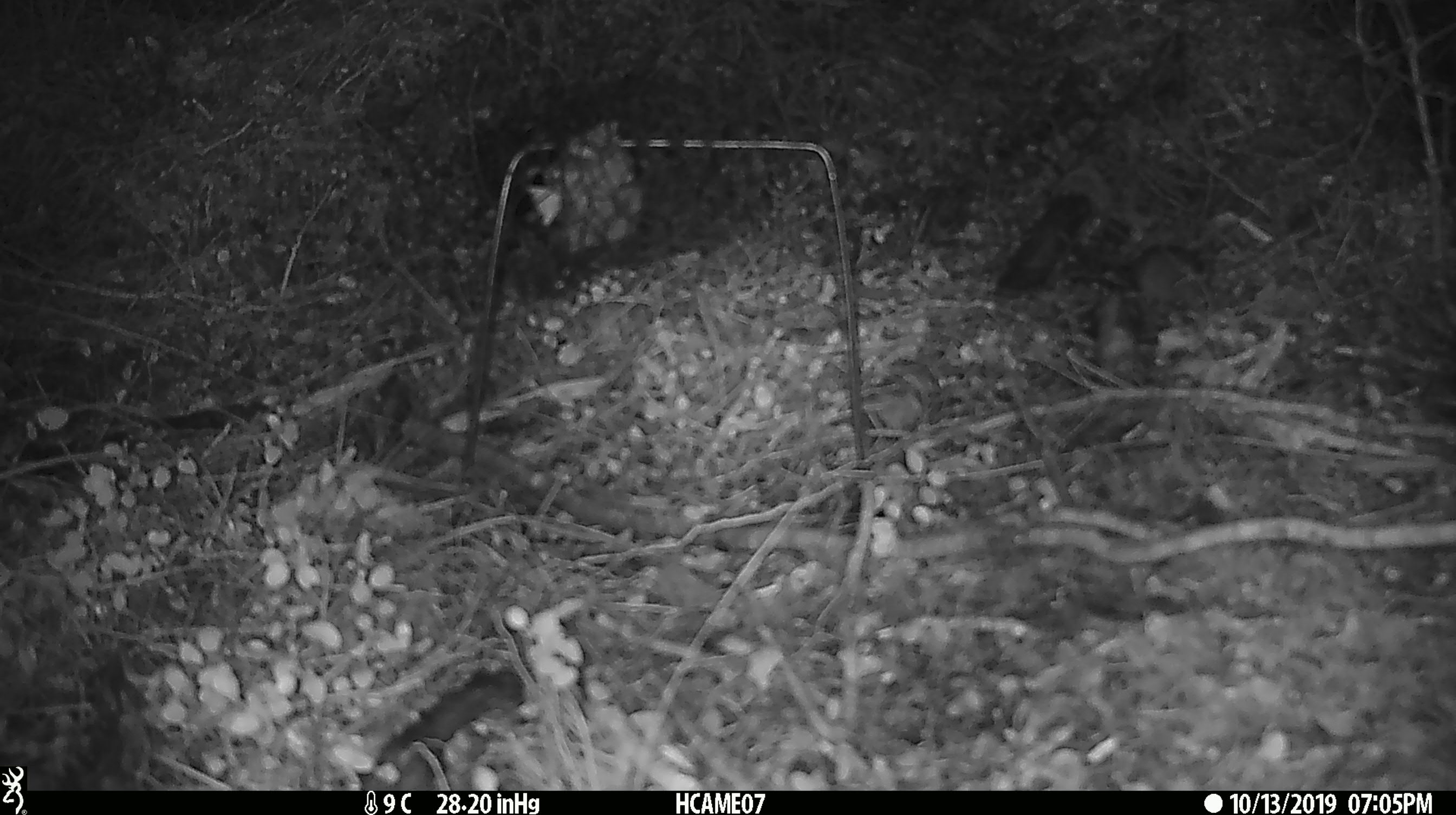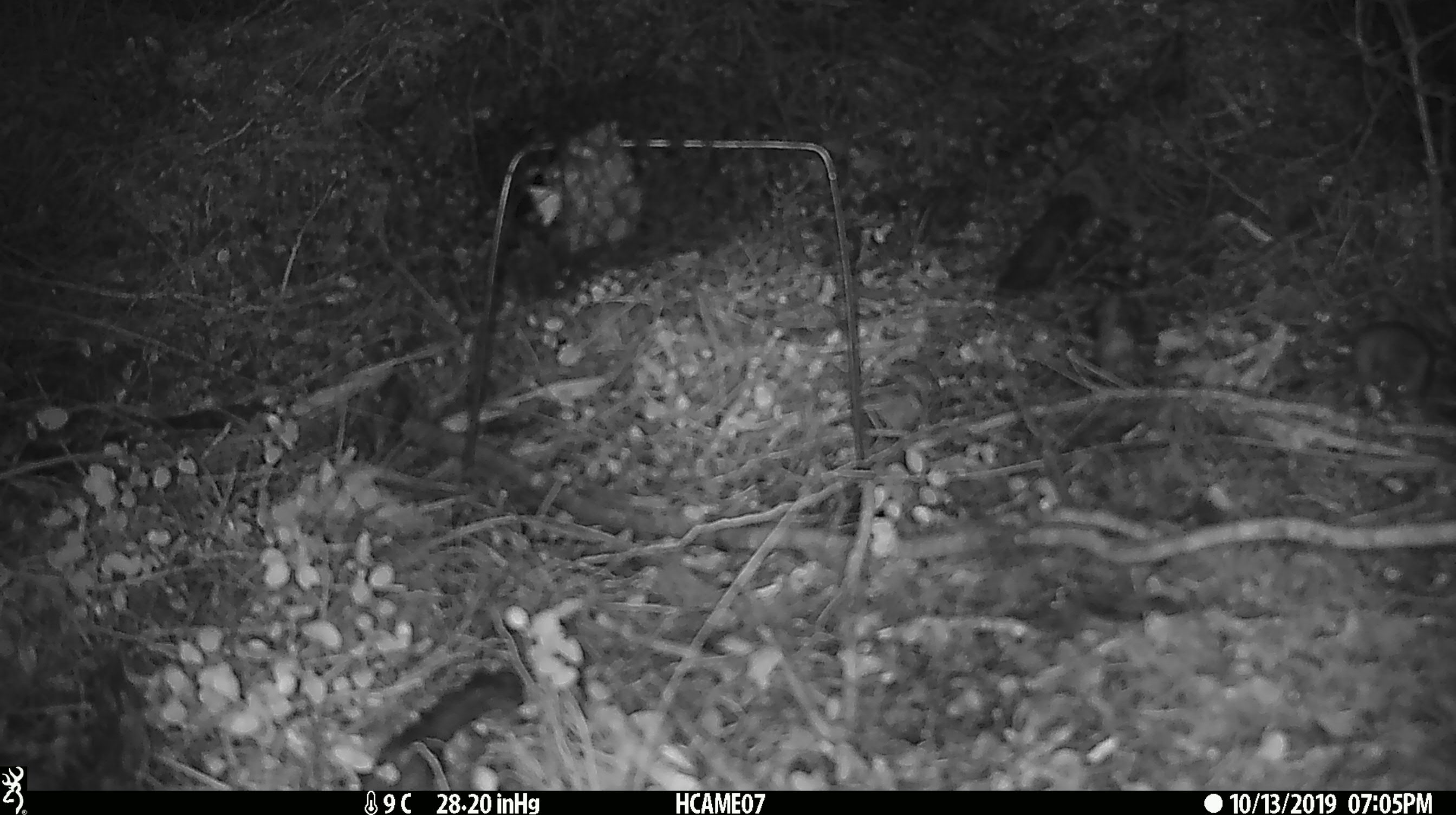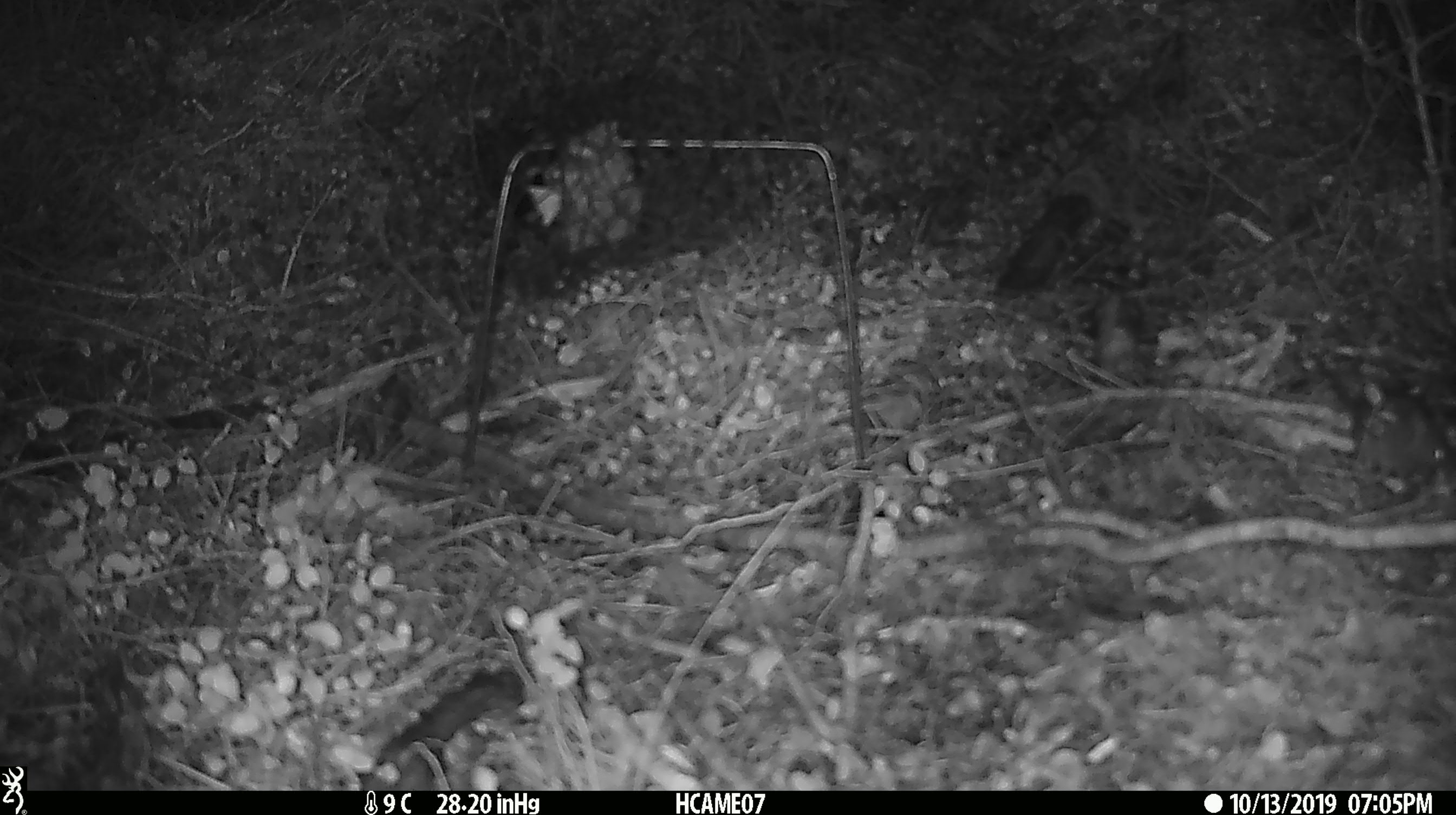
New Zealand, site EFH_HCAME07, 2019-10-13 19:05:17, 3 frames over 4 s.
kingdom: Animalia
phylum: Chordata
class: Mammalia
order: Rodentia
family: Muridae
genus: Mus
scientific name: Mus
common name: mouse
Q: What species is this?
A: Mouse (Mus).